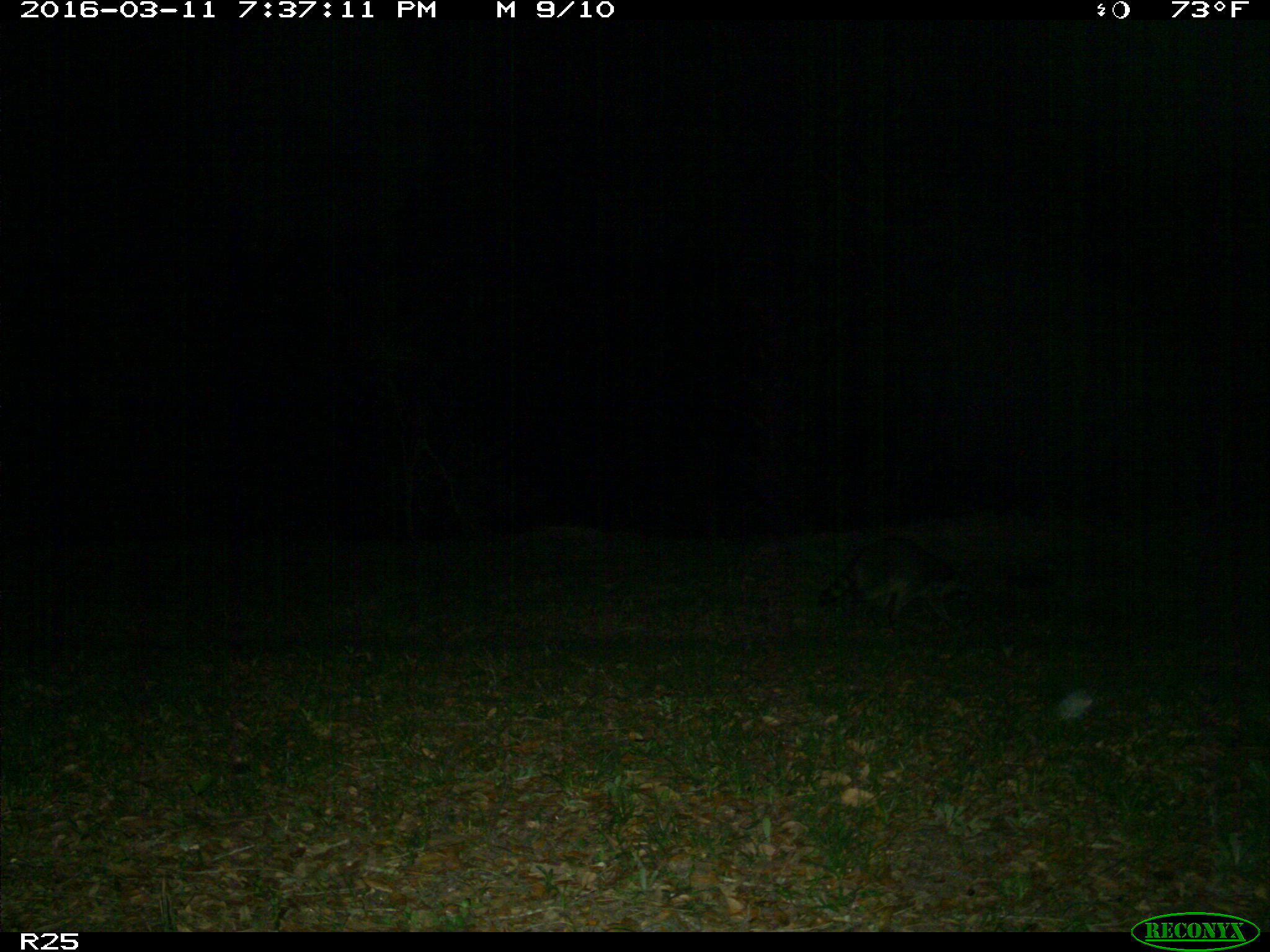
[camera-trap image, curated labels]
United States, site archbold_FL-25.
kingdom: Animalia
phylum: Chordata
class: Mammalia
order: Carnivora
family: Procyonidae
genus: Procyon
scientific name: Procyon lotor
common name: common raccoon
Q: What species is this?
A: Procyon lotor (common raccoon).